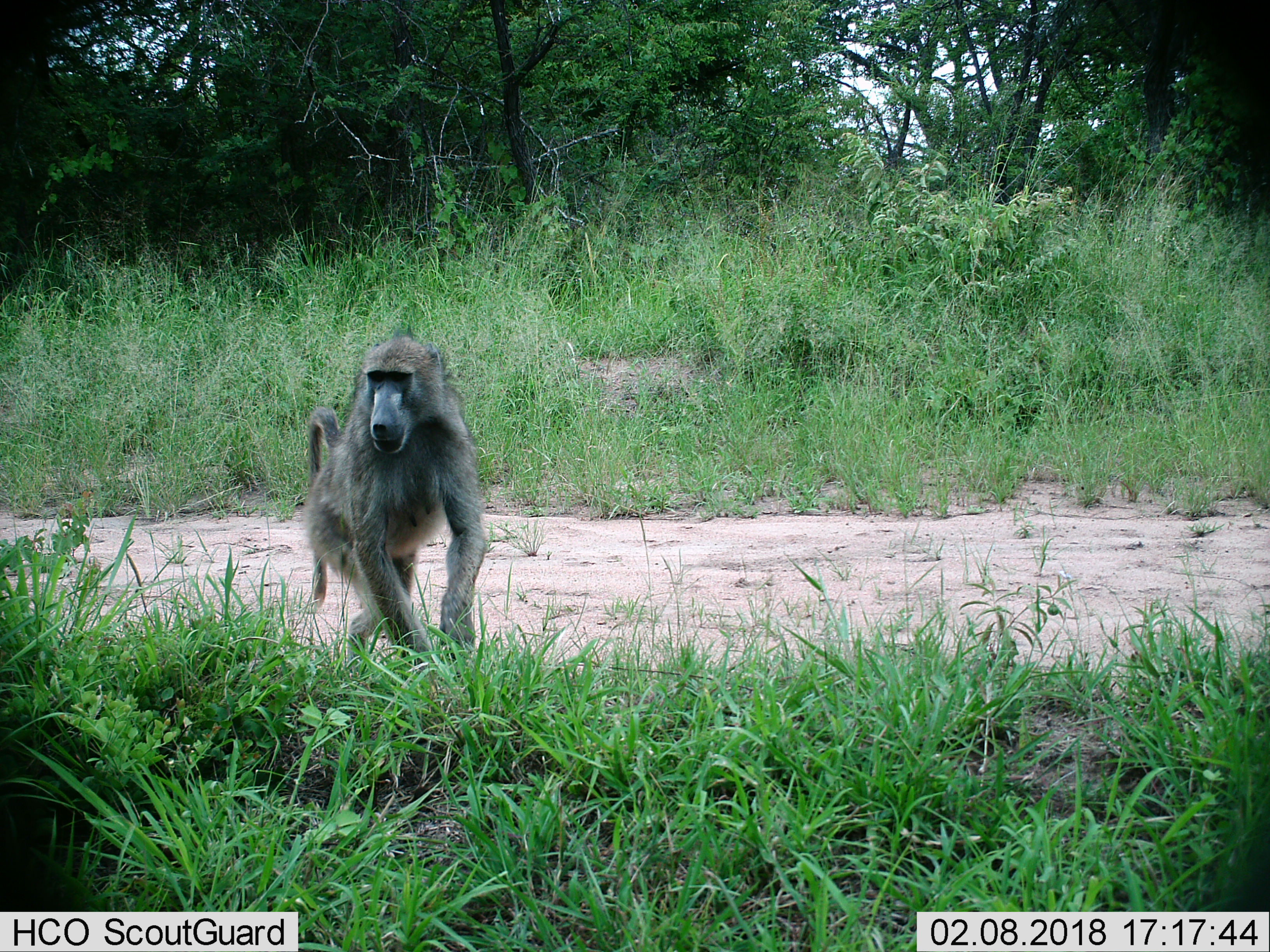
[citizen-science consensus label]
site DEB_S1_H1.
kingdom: Animalia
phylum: Chordata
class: Mammalia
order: Primates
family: Cercopithecidae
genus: Papio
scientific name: Papio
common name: baboon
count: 1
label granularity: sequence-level